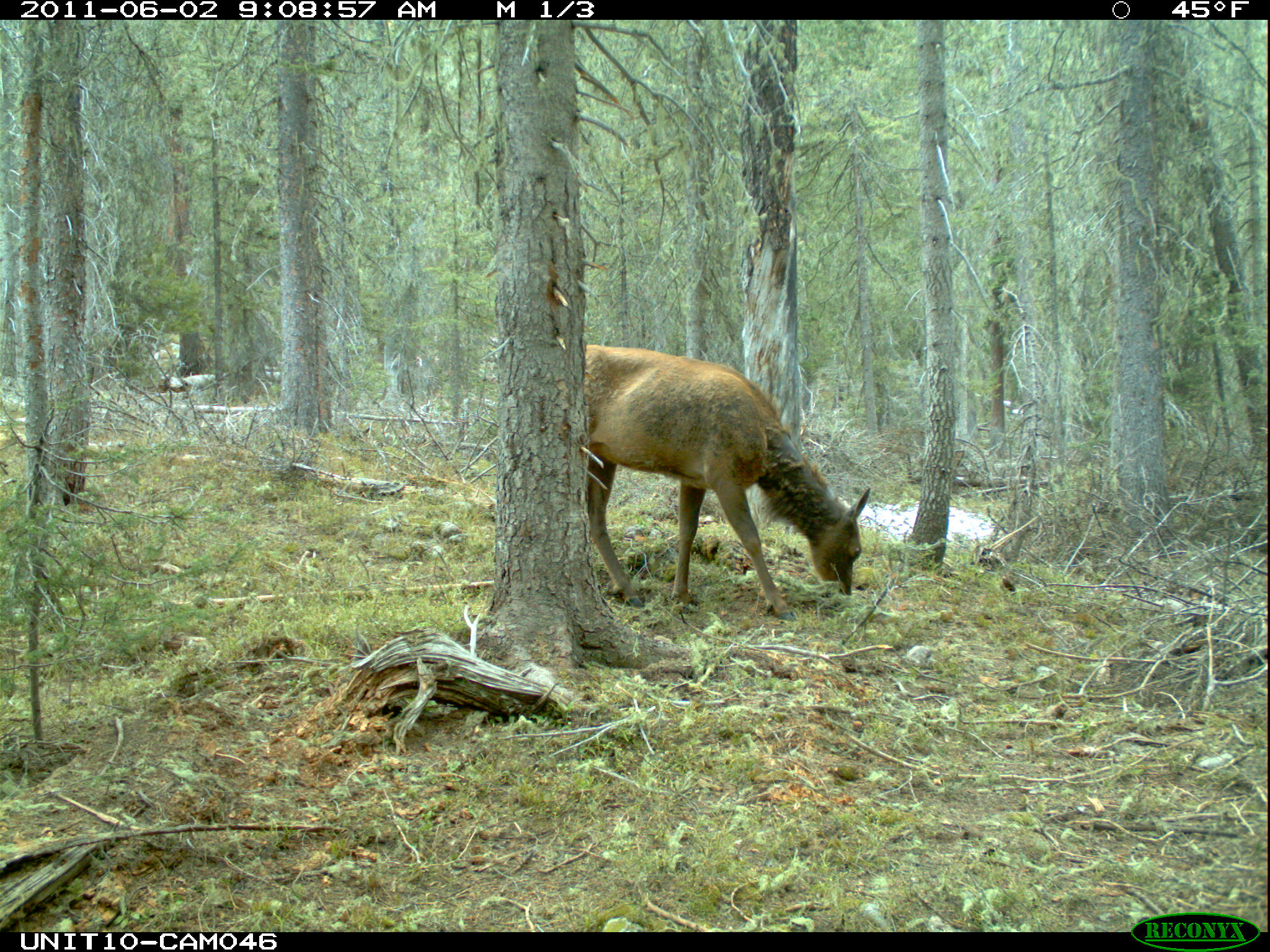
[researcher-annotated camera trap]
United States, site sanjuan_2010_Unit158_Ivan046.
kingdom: Animalia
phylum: Chordata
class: Mammalia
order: Artiodactyla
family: Cervidae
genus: Cervus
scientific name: Cervus elaphus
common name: red deer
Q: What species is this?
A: Cervus elaphus (red deer).